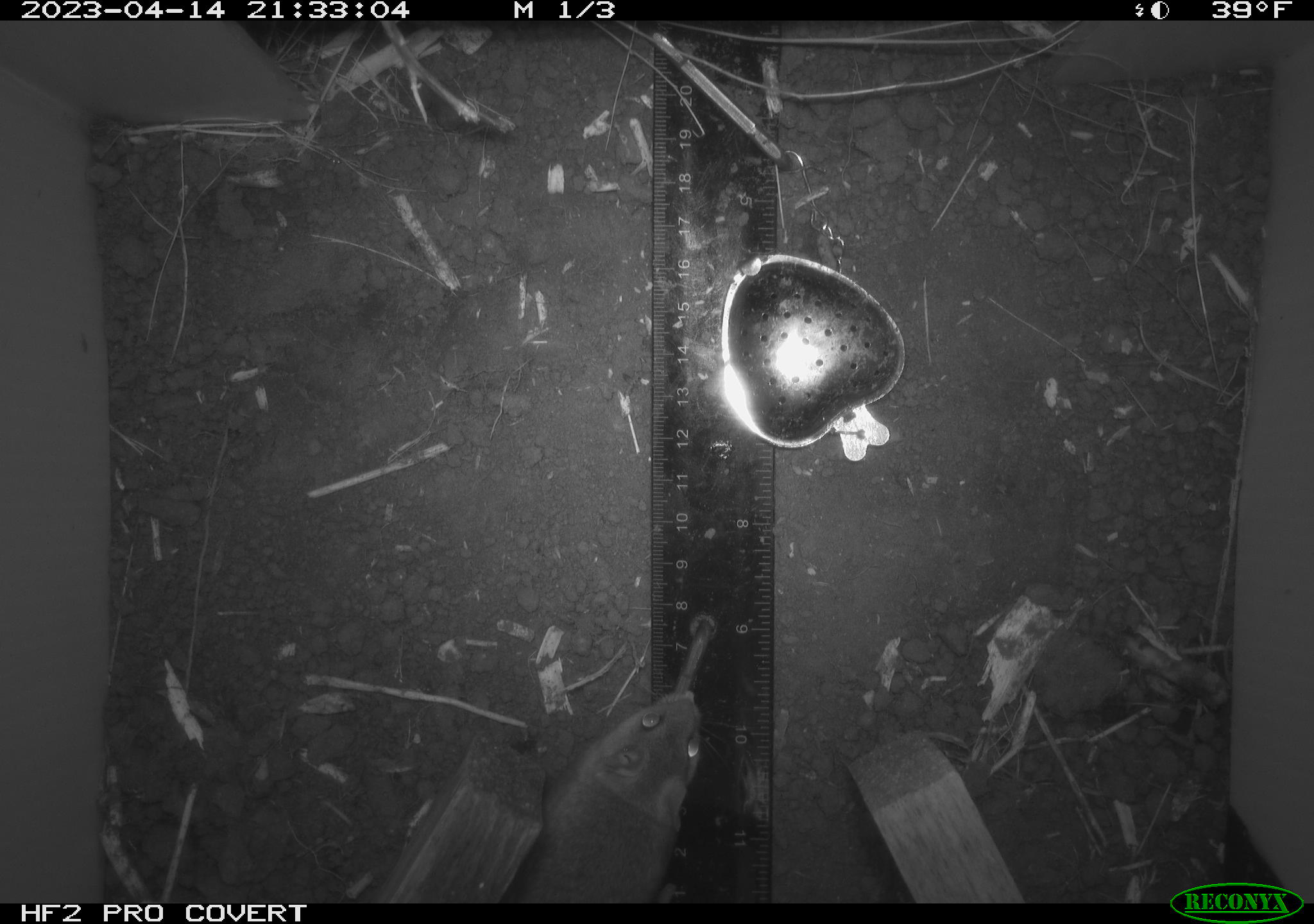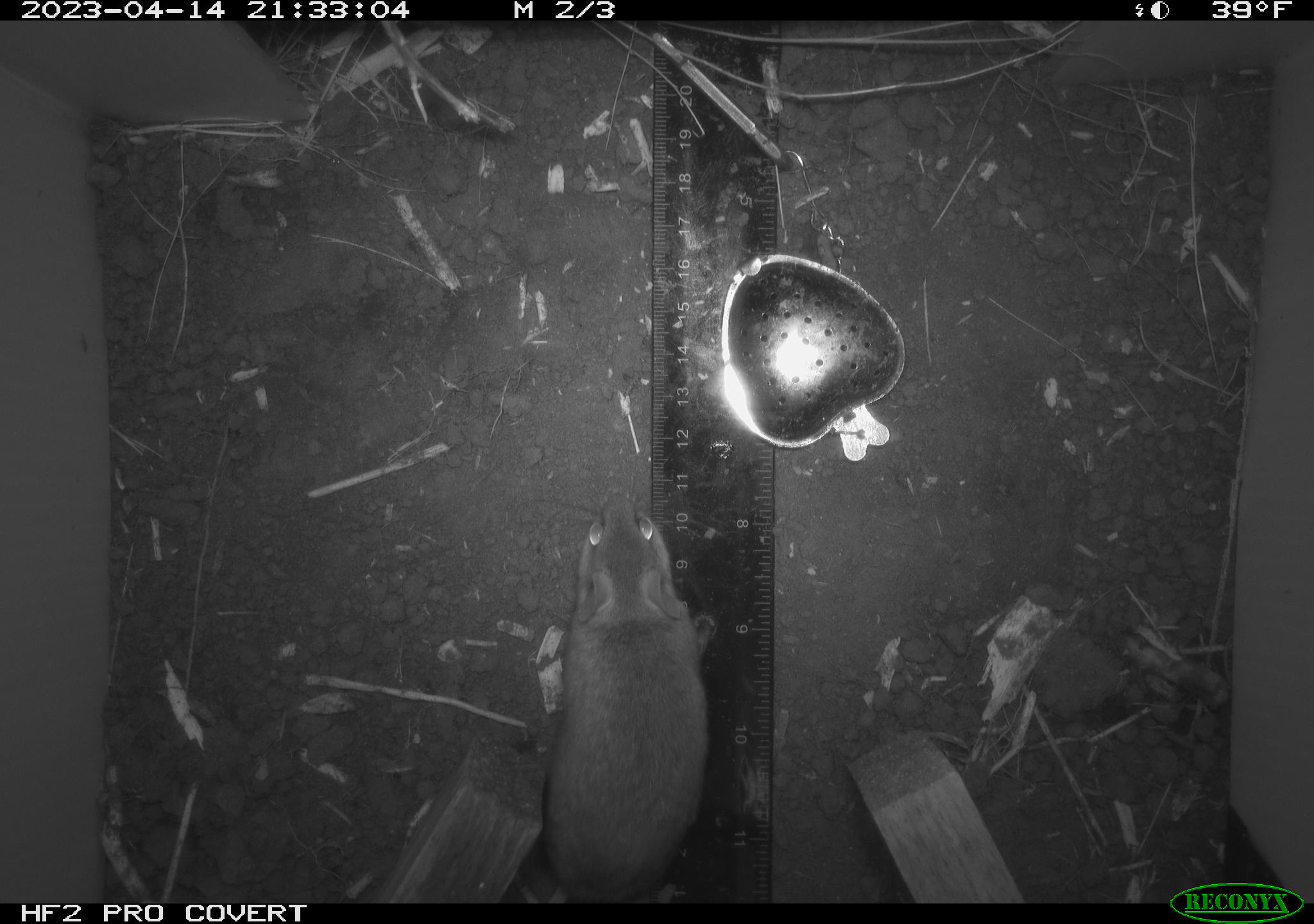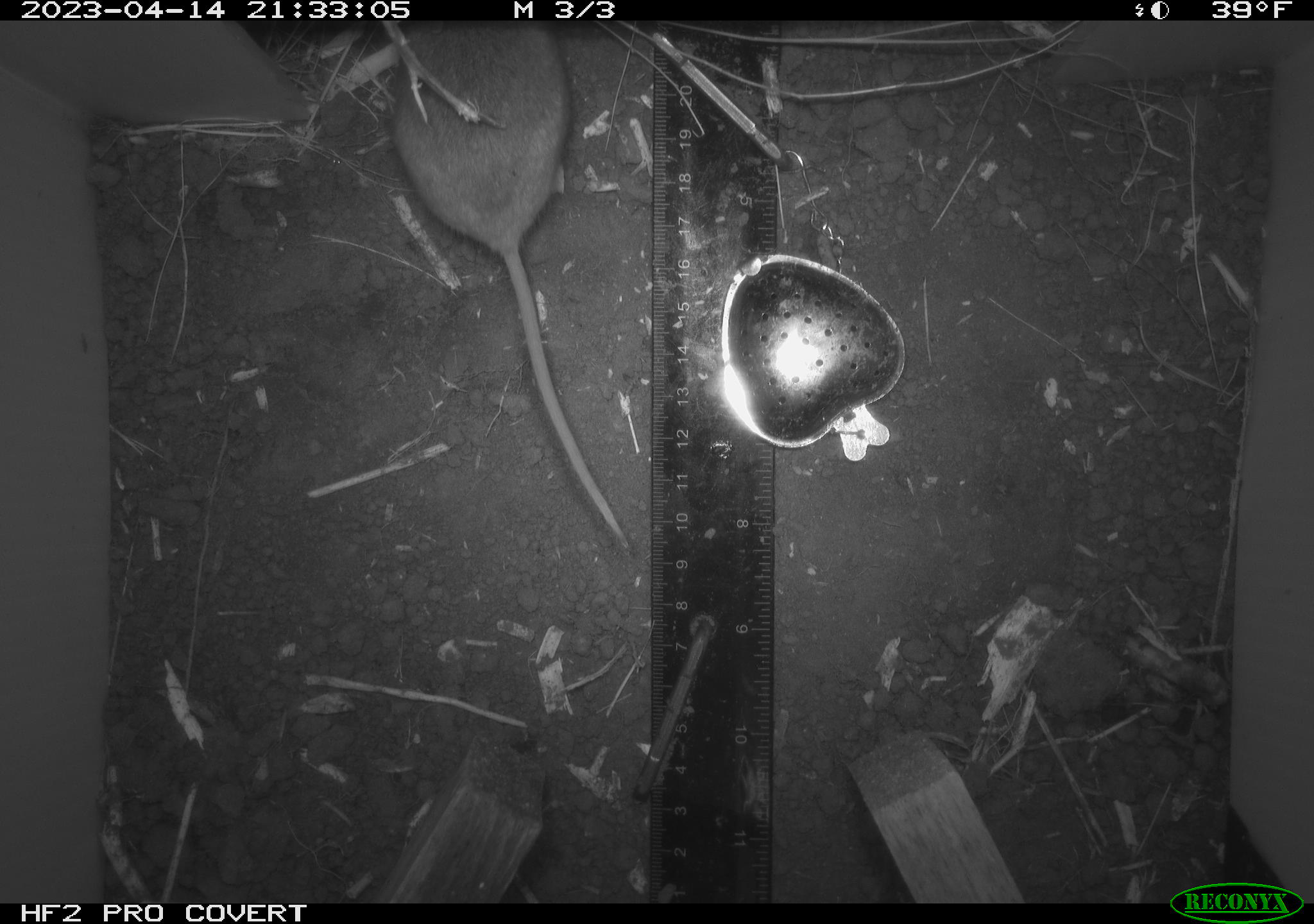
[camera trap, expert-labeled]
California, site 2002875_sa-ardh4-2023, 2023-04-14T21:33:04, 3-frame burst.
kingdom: Animalia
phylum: Chordata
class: Mammalia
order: Rodentia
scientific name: Rodentia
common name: mouse species